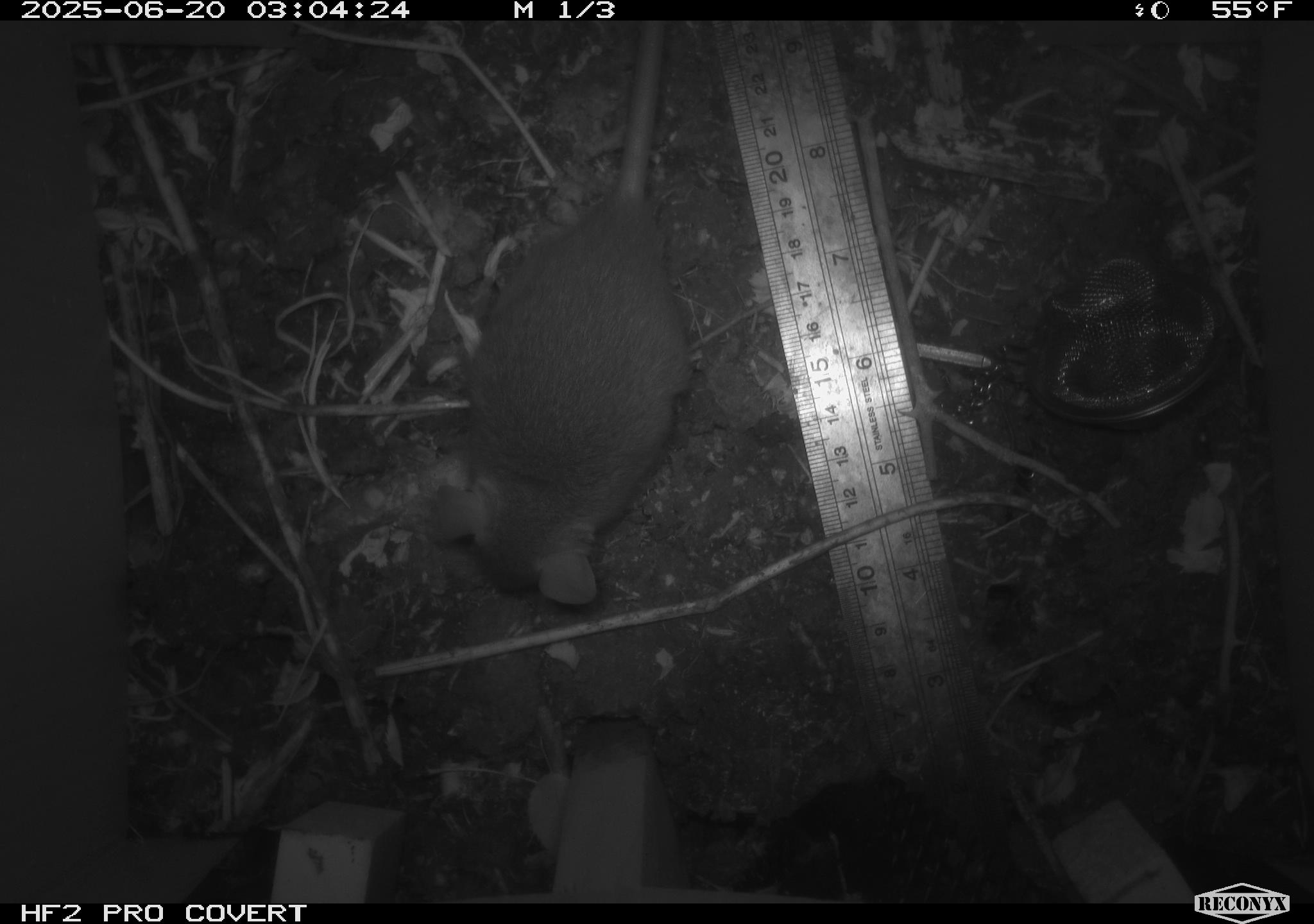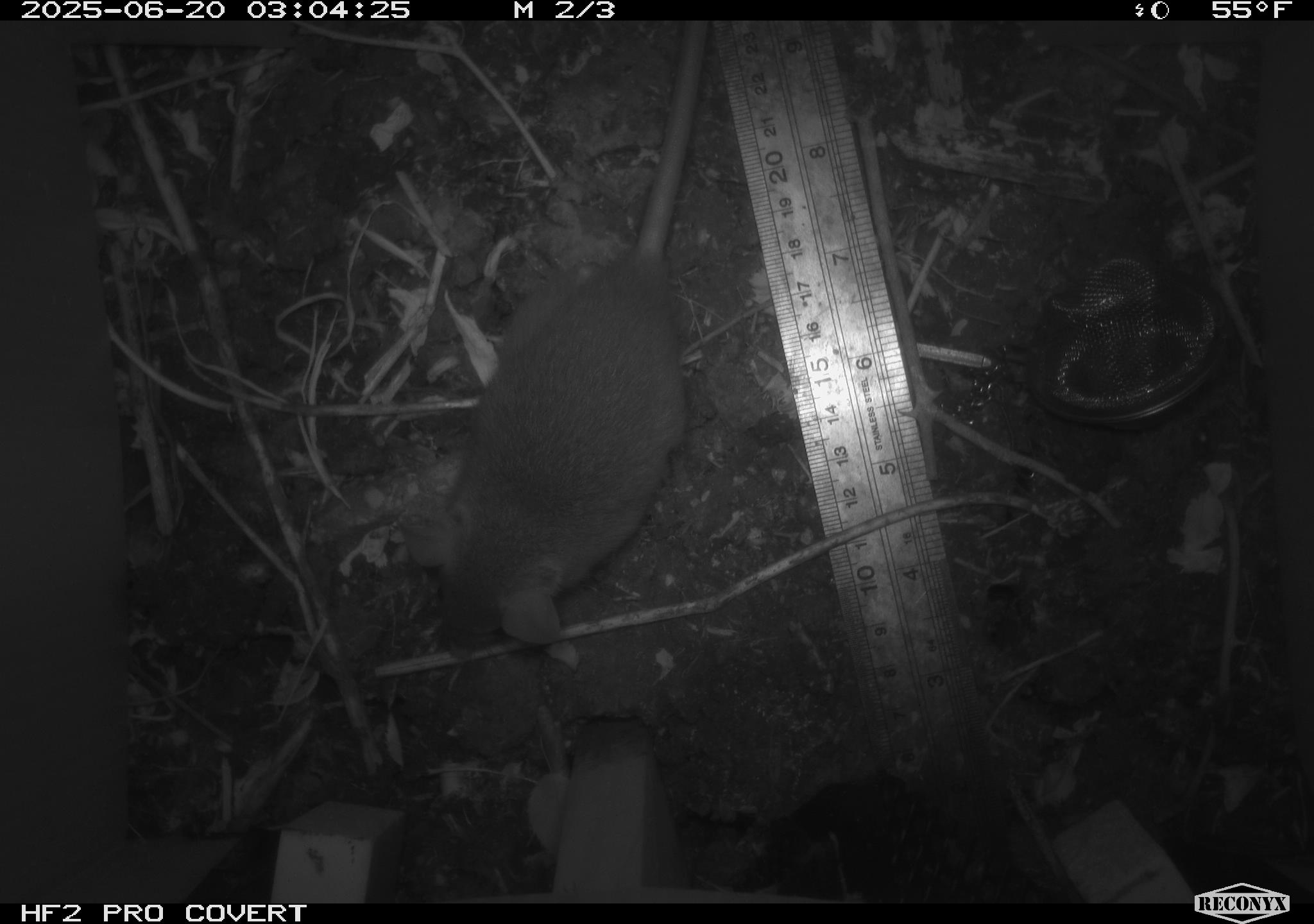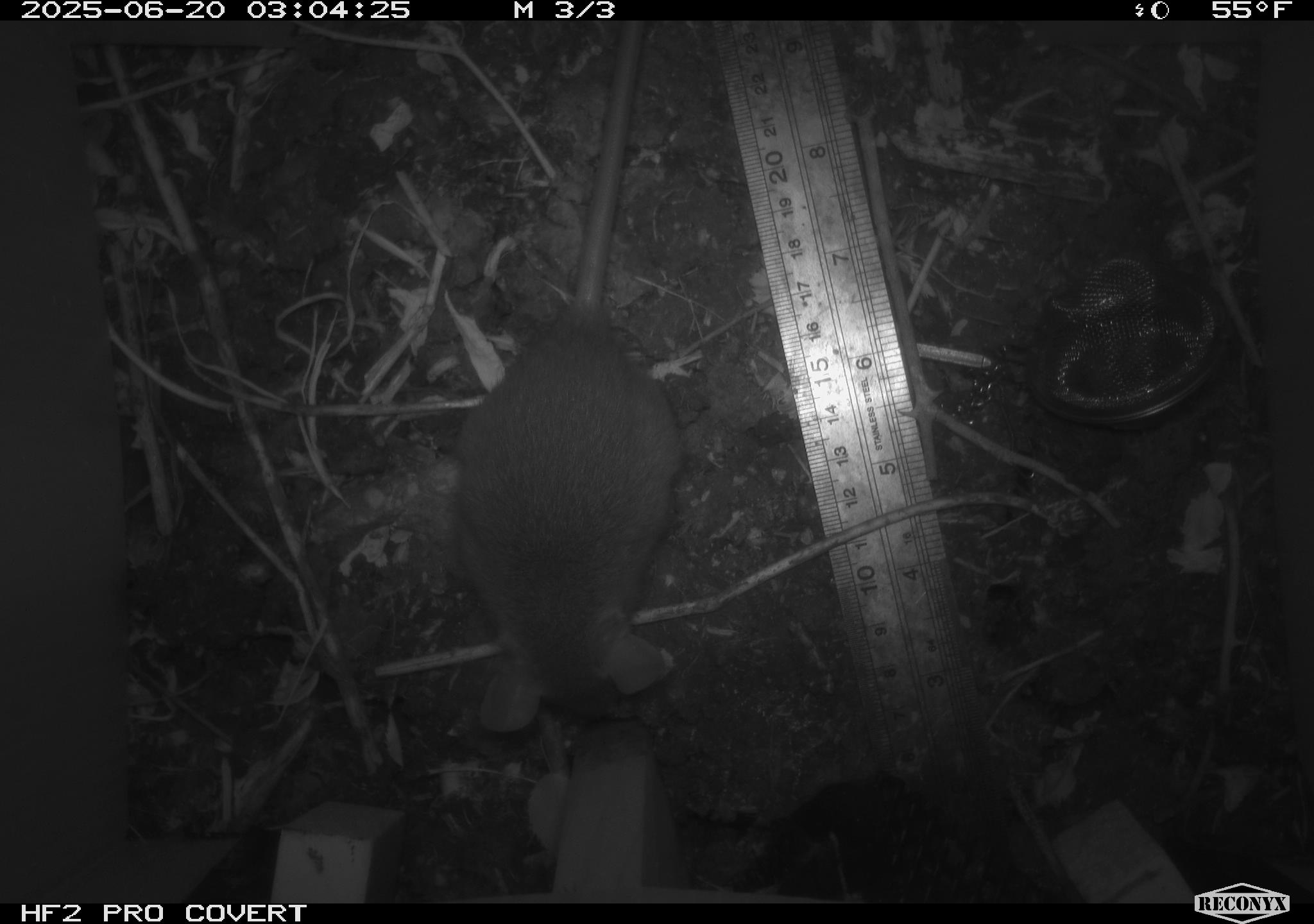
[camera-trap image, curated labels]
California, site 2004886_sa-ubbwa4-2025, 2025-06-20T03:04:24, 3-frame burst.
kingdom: Animalia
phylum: Chordata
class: Mammalia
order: Rodentia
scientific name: Rodentia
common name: rodent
Rodent (Rodentia).